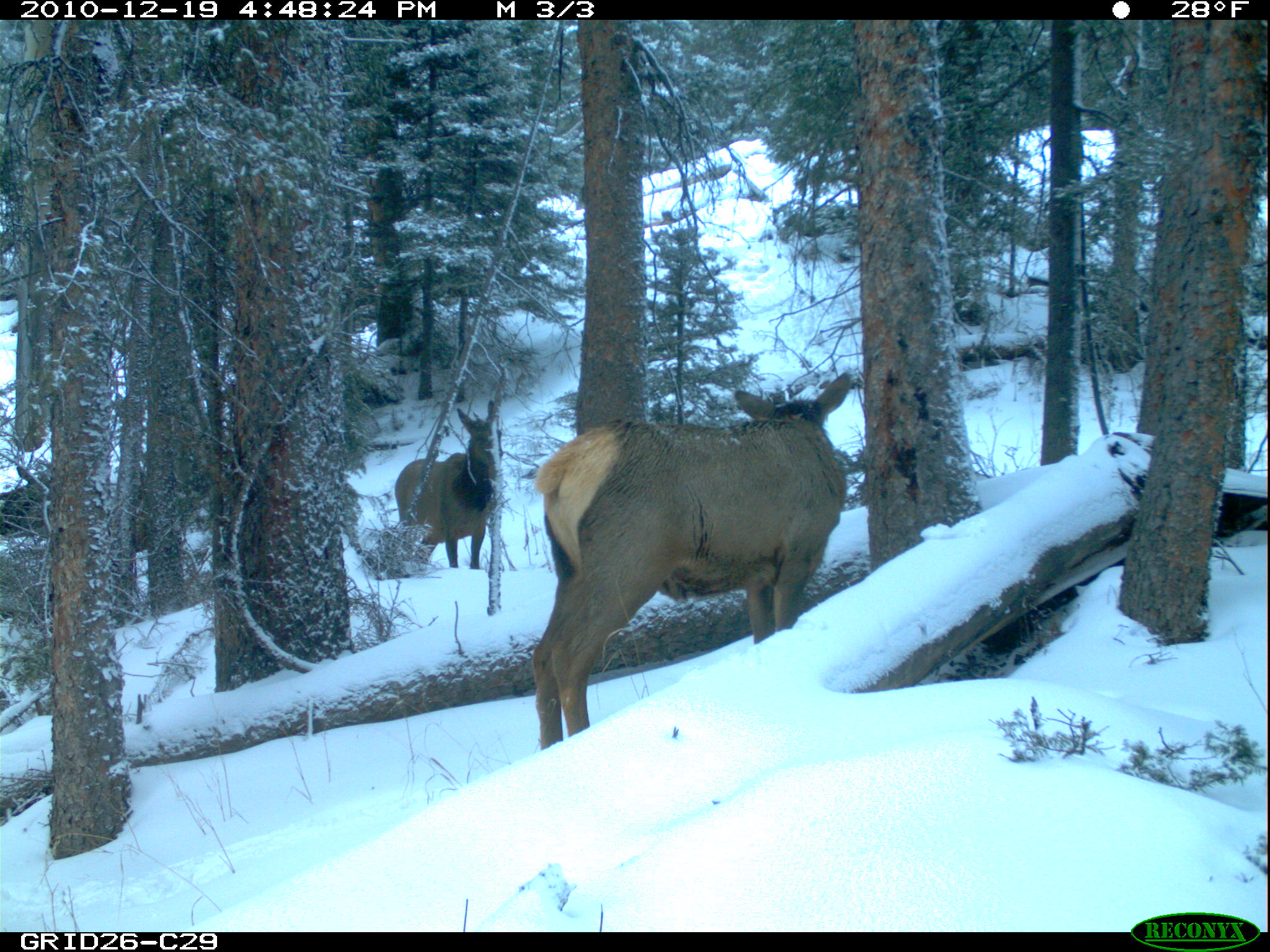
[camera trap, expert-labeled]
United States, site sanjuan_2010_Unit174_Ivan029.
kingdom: Animalia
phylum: Chordata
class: Mammalia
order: Artiodactyla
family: Cervidae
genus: Cervus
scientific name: Cervus elaphus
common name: red deer